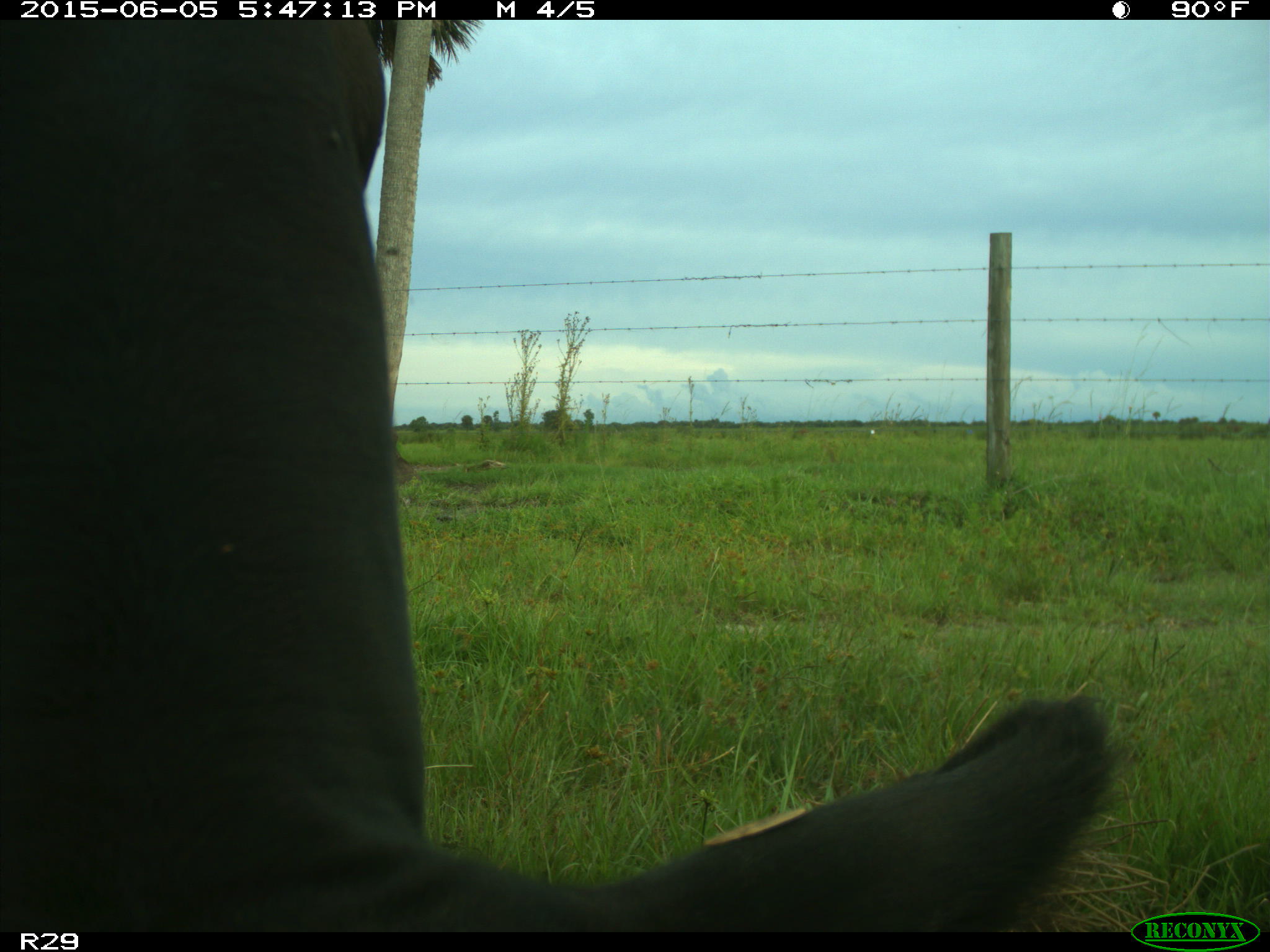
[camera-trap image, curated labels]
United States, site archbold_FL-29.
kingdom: Animalia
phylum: Chordata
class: Mammalia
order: Artiodactyla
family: Bovidae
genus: Bos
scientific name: Bos taurus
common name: domestic cow